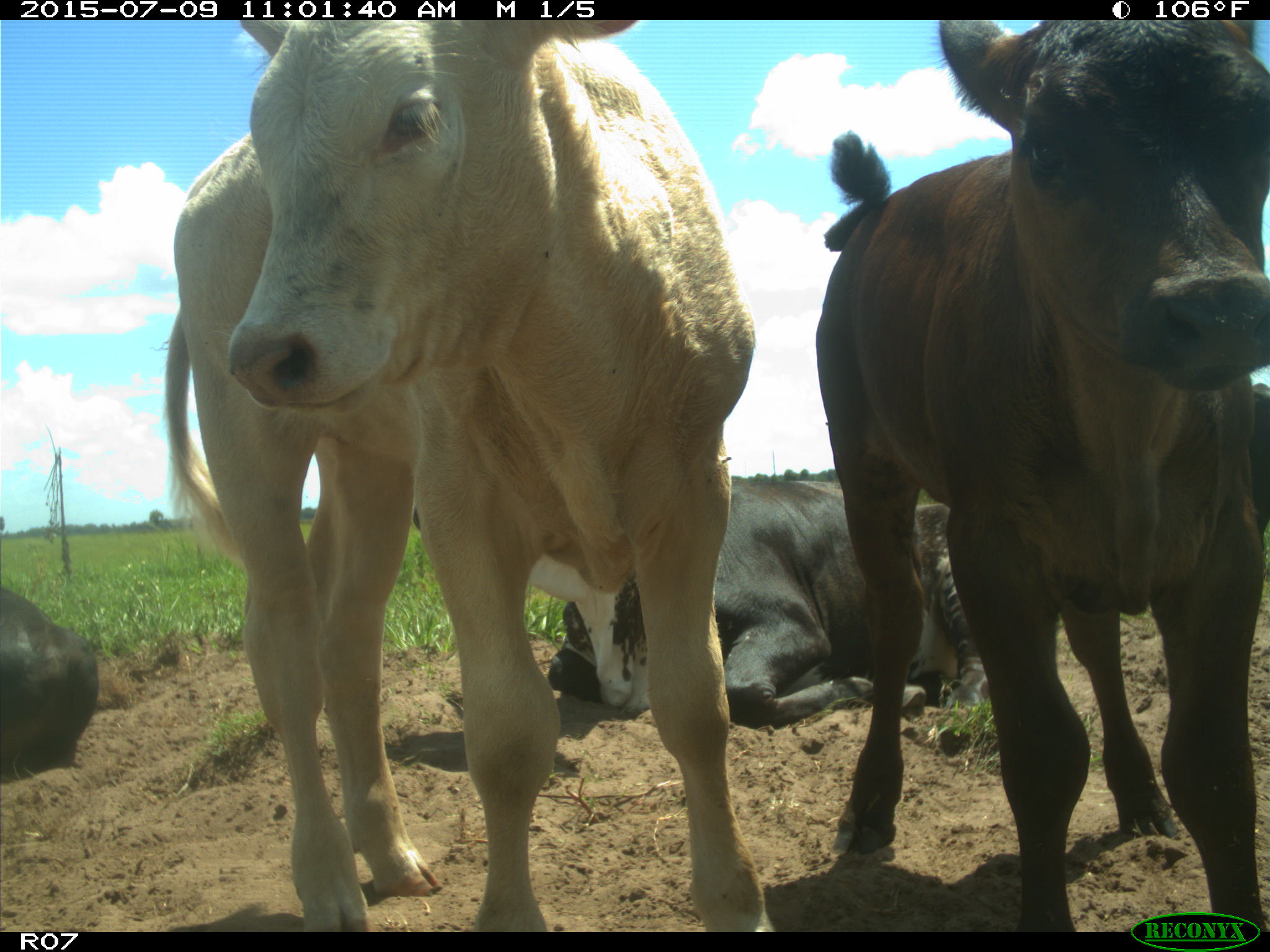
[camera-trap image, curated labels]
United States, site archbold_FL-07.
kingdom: Animalia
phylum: Chordata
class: Mammalia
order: Artiodactyla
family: Bovidae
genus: Bos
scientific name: Bos taurus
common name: domestic cow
Bos taurus (domestic cow).